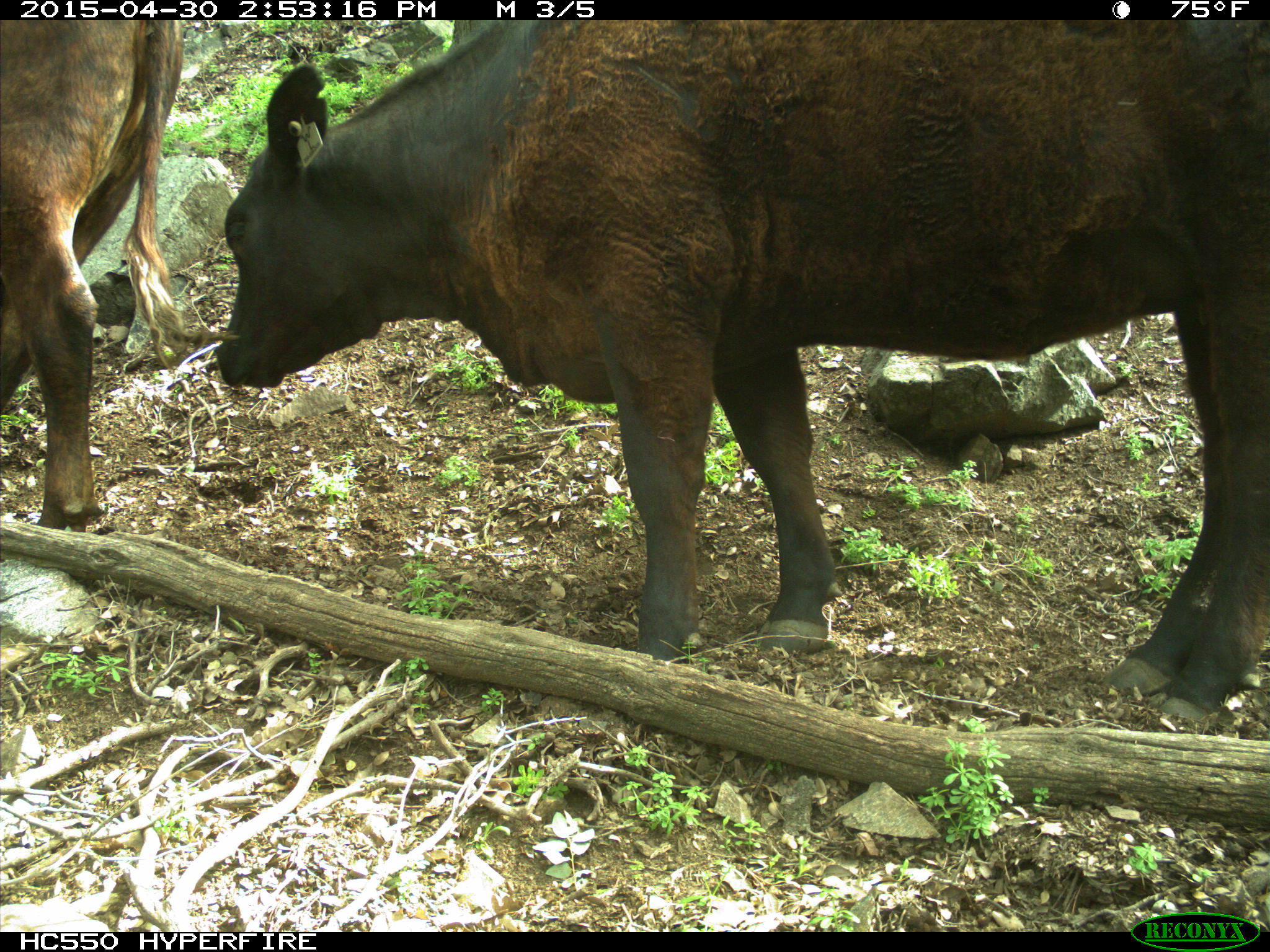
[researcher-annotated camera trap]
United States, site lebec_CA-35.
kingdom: Animalia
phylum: Chordata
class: Mammalia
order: Artiodactyla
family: Bovidae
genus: Bos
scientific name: Bos taurus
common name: domestic cow